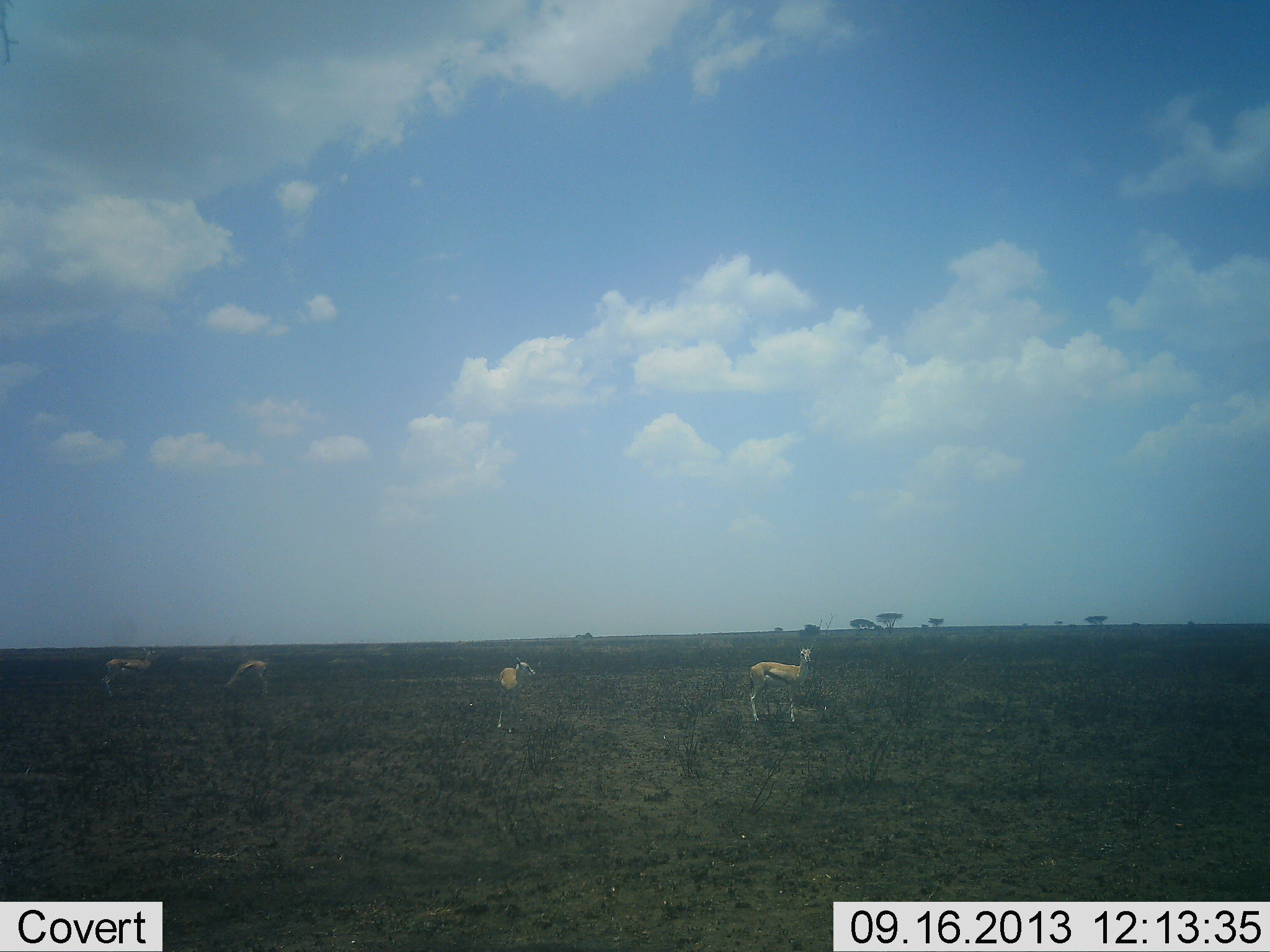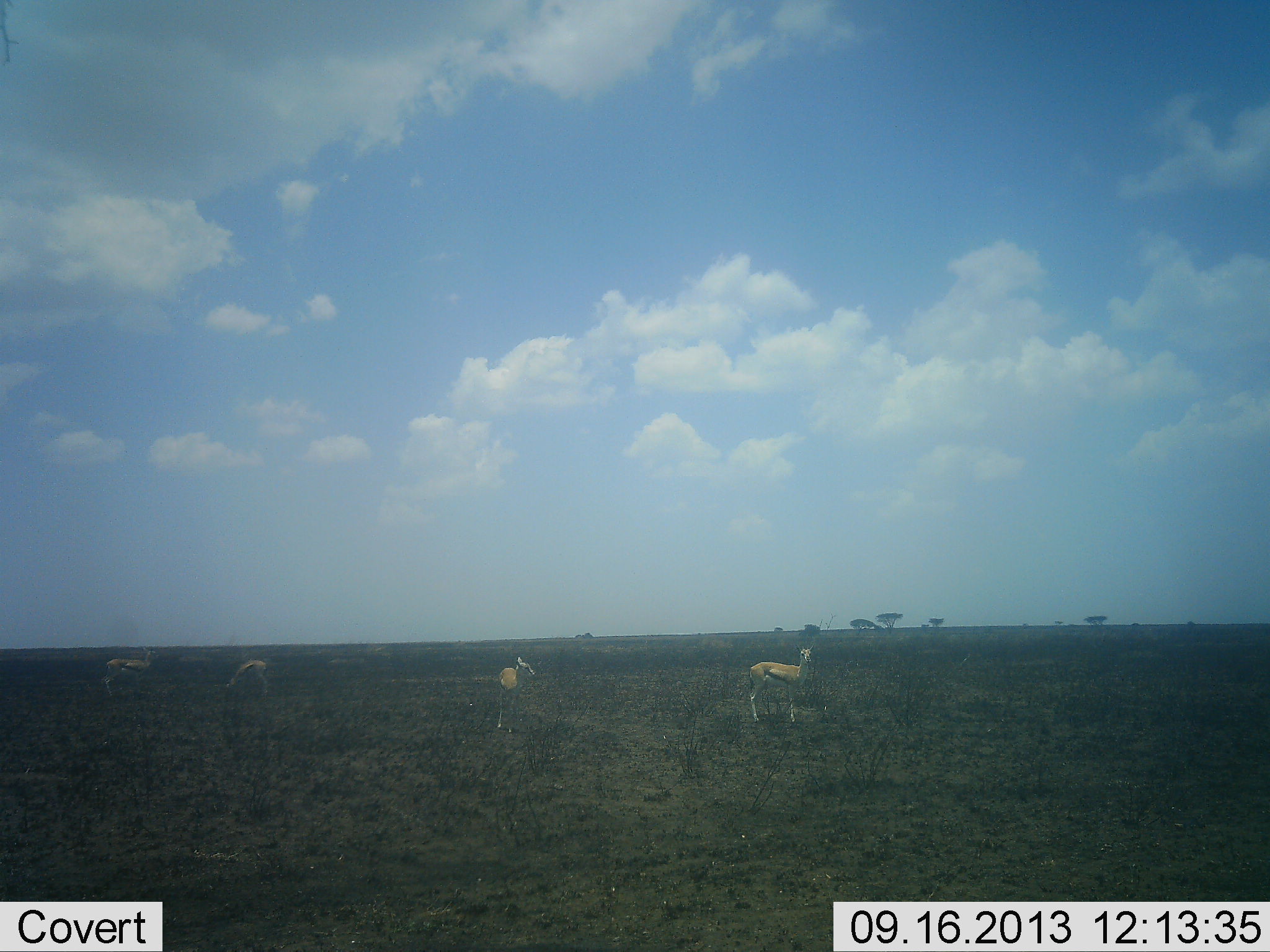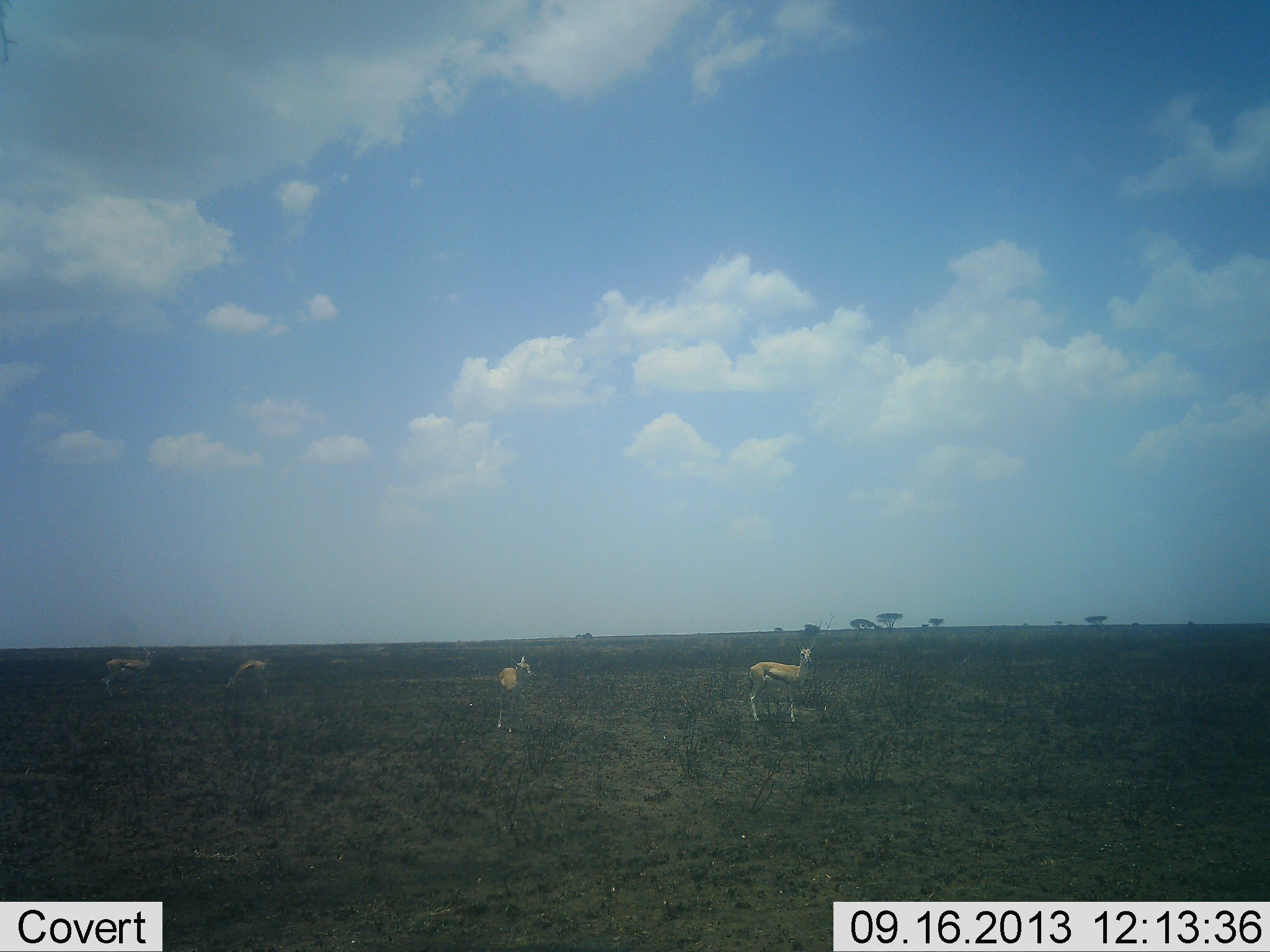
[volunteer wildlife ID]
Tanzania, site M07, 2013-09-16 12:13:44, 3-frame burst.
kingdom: Animalia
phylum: Chordata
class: Mammalia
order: Artiodactyla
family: Bovidae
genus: Eudorcas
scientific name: Eudorcas thomsonii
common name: thomson's gazelle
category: gazellethomsons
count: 4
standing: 95%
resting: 0%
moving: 5%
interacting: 0%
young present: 5%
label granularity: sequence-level